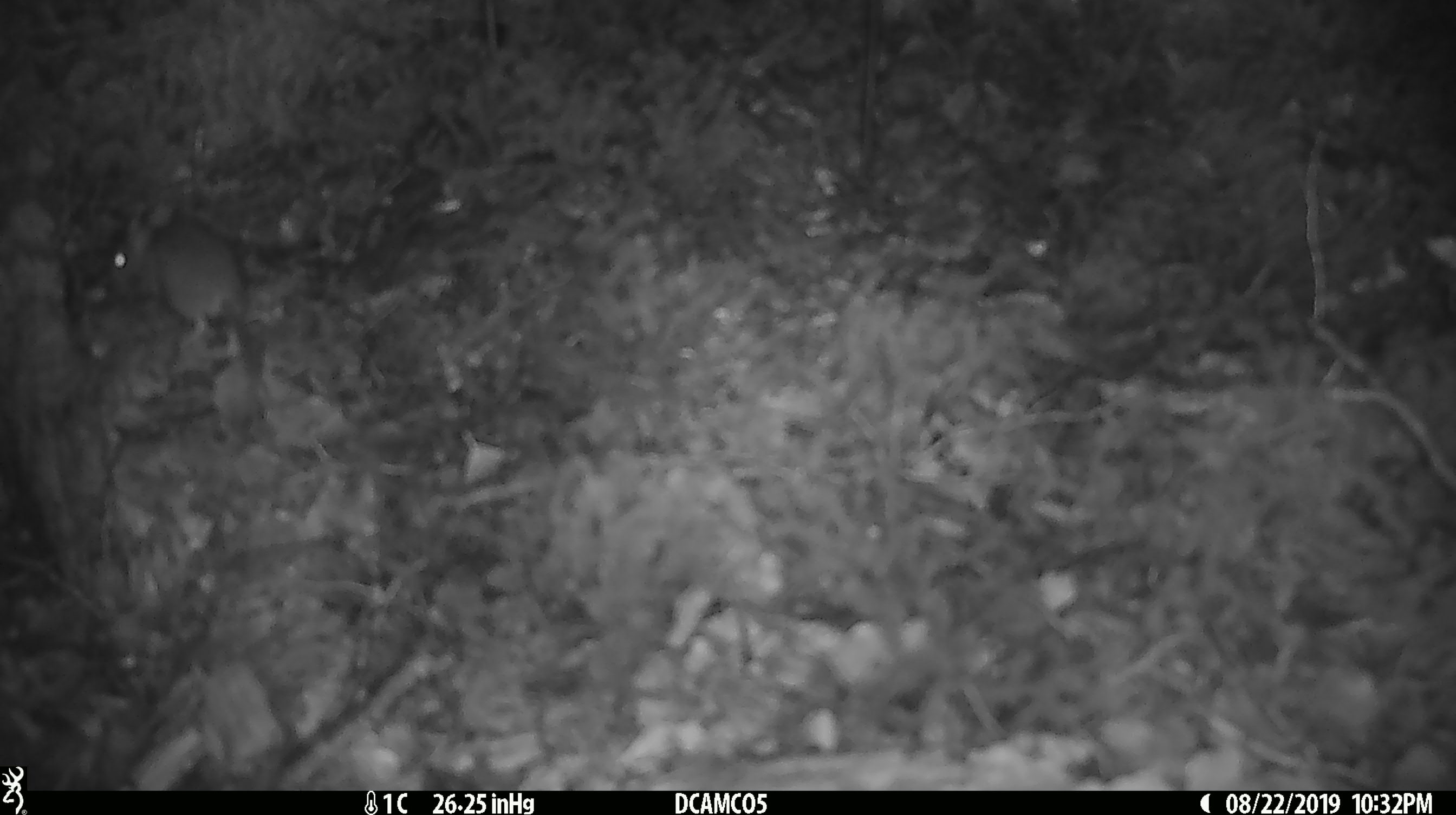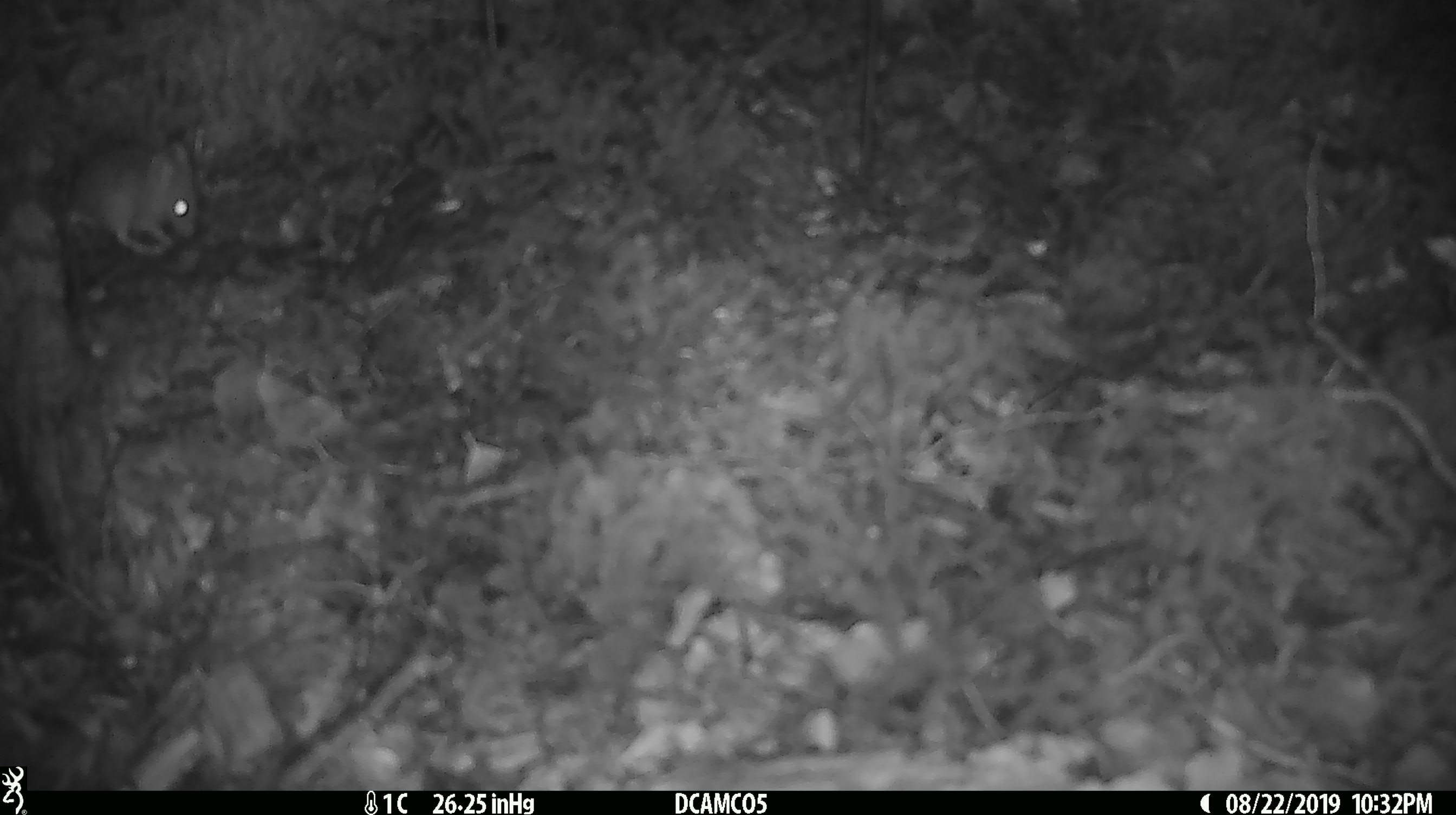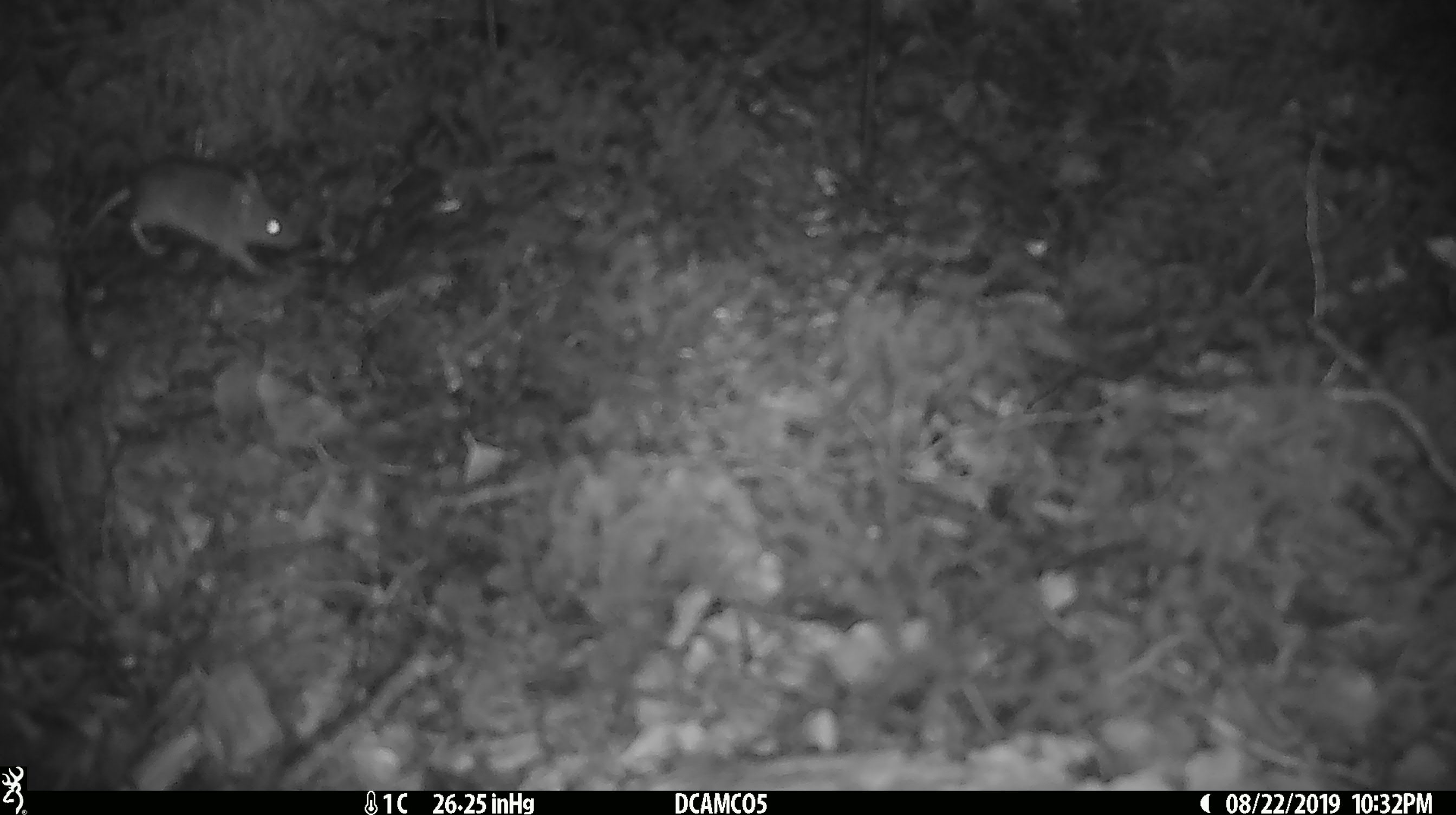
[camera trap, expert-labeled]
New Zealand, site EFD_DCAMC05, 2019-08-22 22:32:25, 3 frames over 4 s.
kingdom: Animalia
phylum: Chordata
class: Mammalia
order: Rodentia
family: Muridae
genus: Mus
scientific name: Mus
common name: mouse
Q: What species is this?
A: Mouse (Mus).